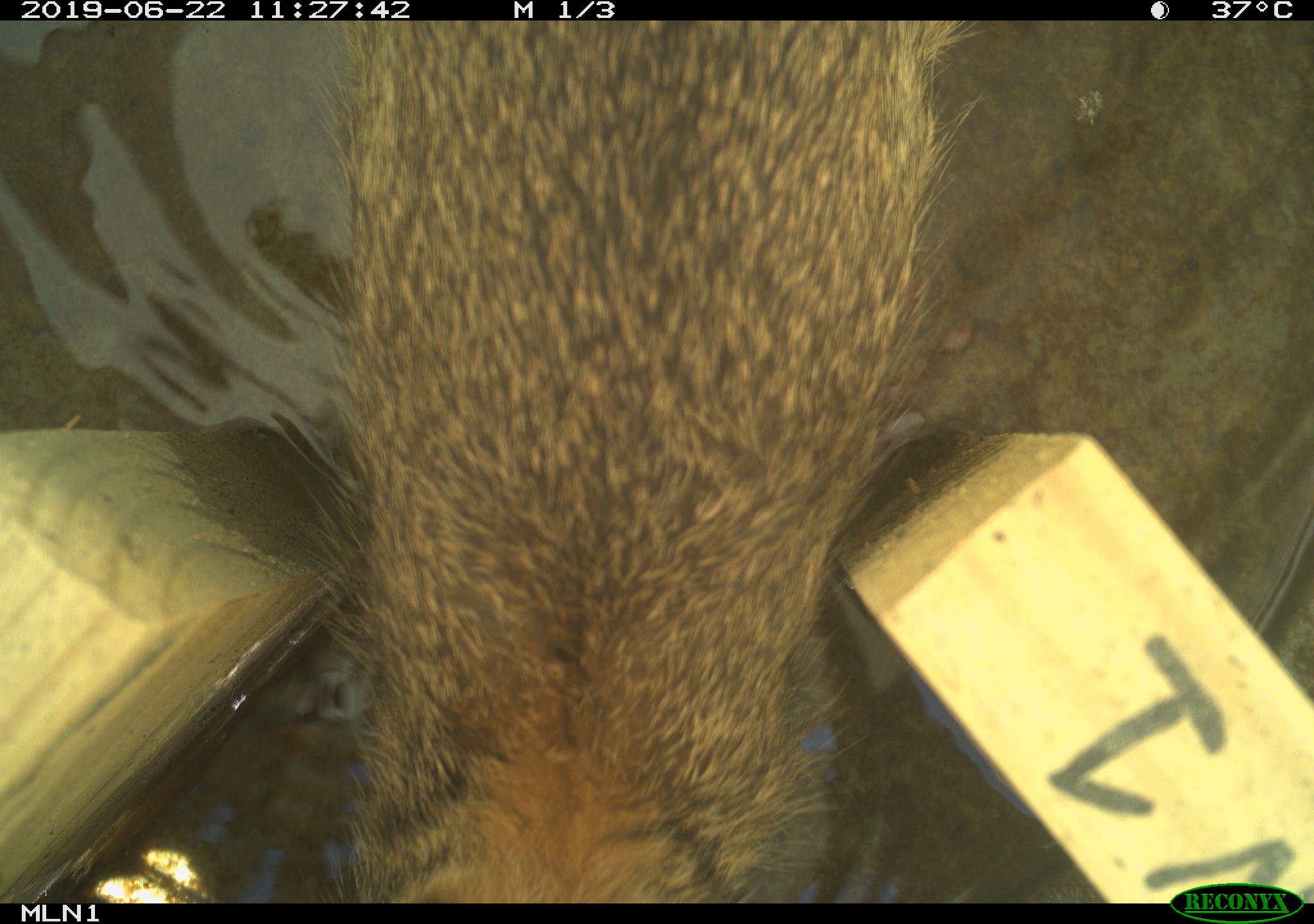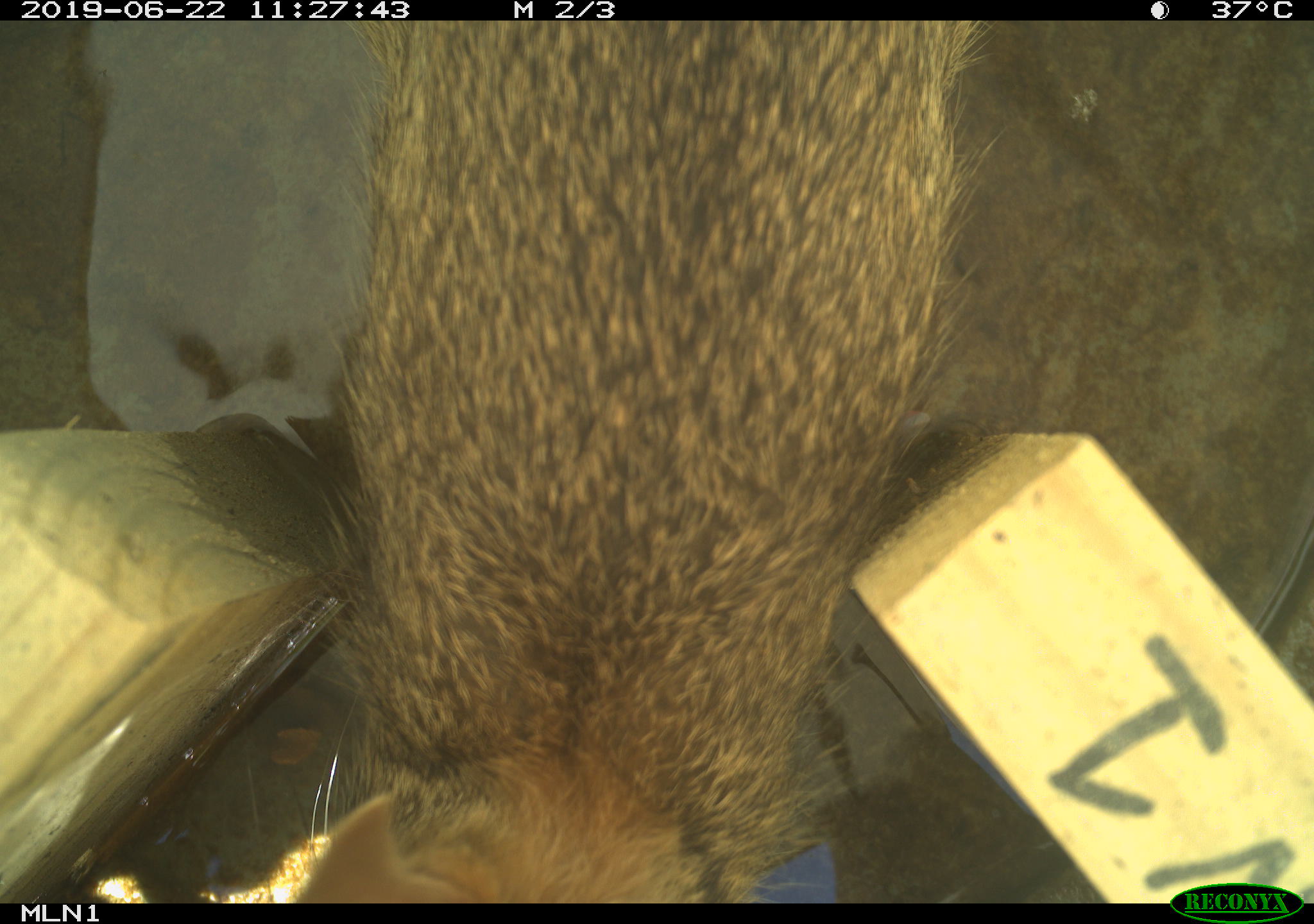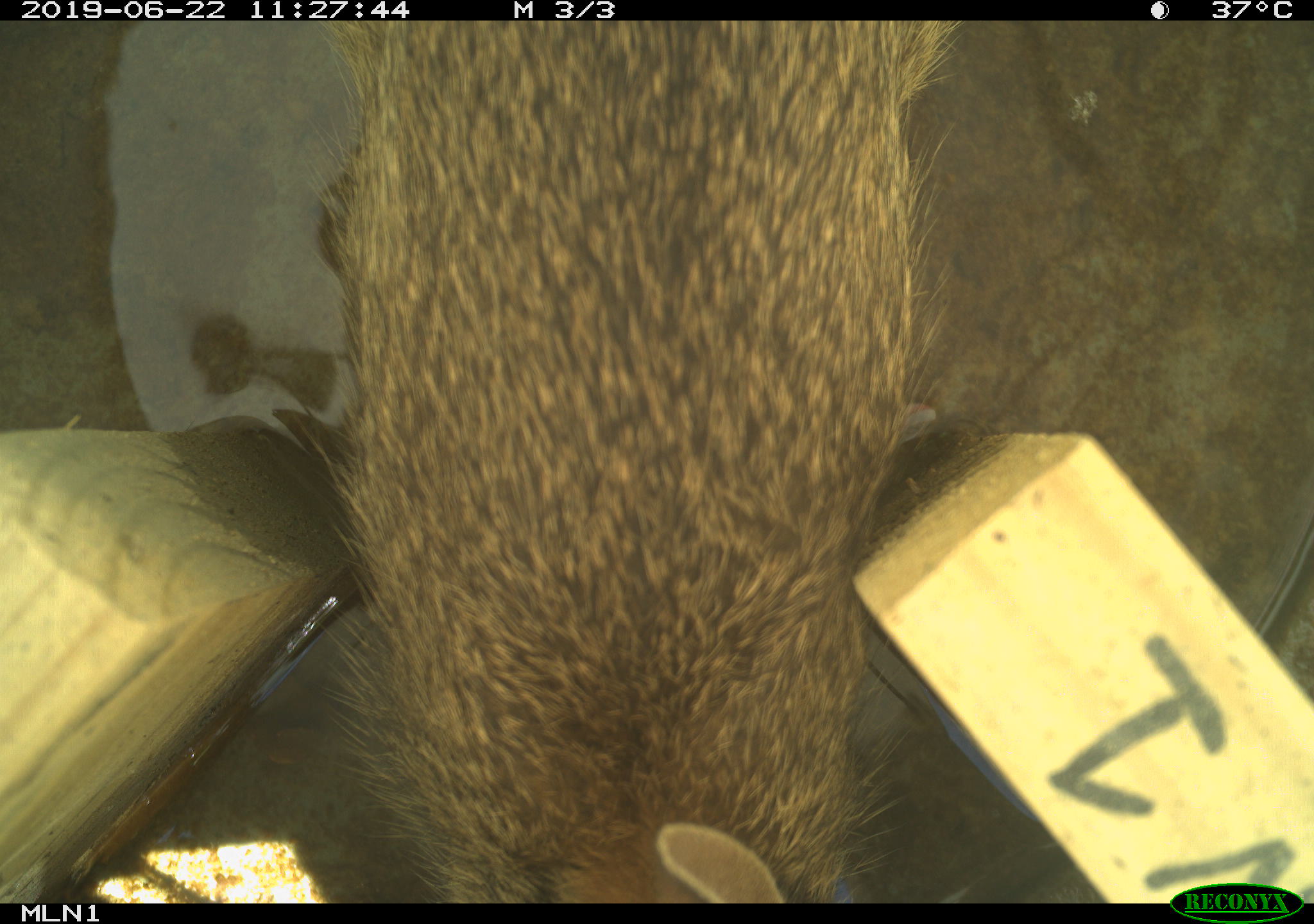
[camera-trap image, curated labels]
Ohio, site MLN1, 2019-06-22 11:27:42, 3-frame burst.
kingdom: Animalia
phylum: Chordata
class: Mammalia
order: Lagomorpha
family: Leporidae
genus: Sylvilagus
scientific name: Sylvilagus floridanus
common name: eastern cottontail